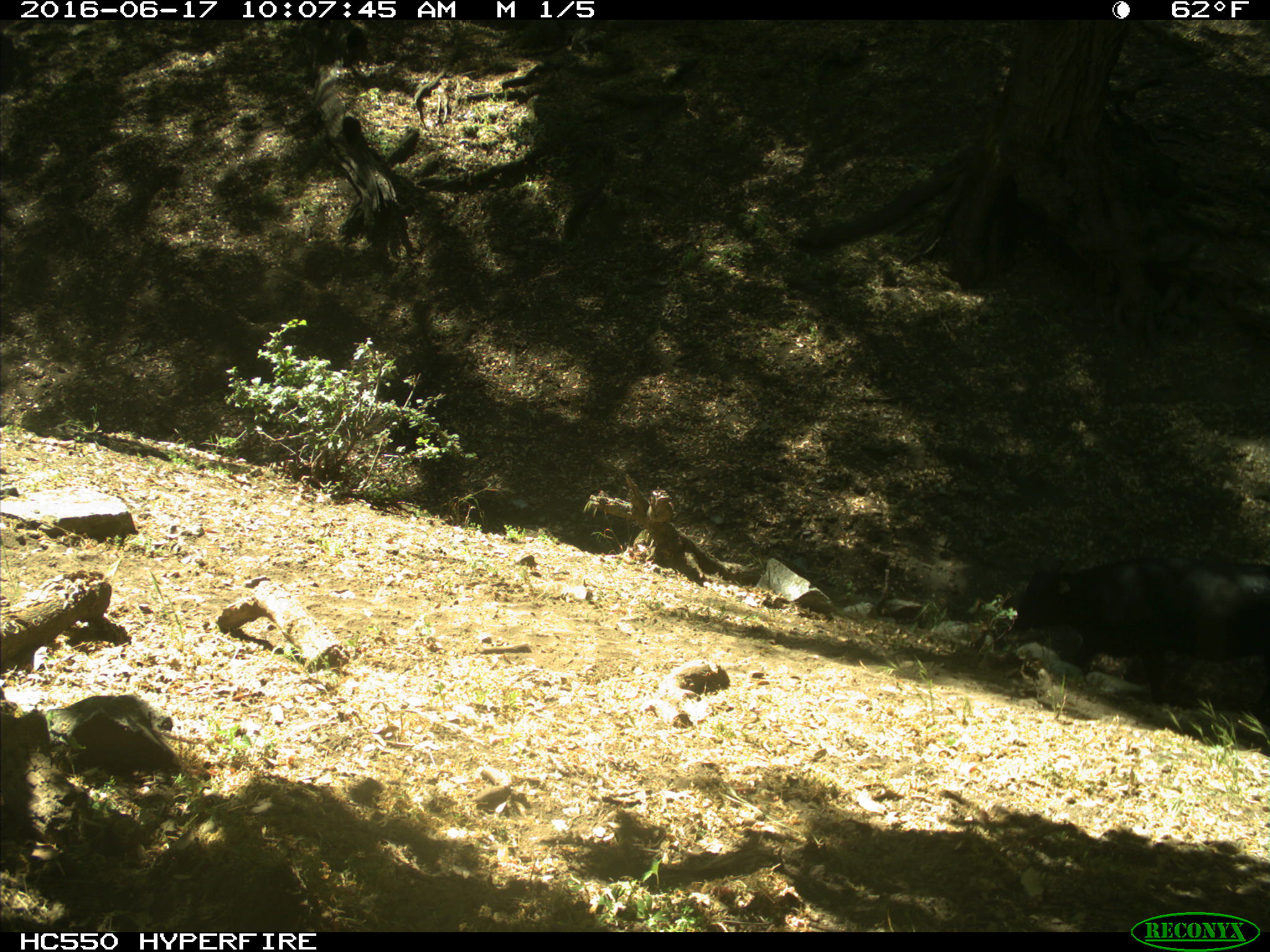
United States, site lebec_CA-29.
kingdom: Animalia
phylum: Chordata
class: Mammalia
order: Artiodactyla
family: Bovidae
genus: Bos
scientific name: Bos taurus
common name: domestic cow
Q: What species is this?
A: Bos taurus (domestic cow).